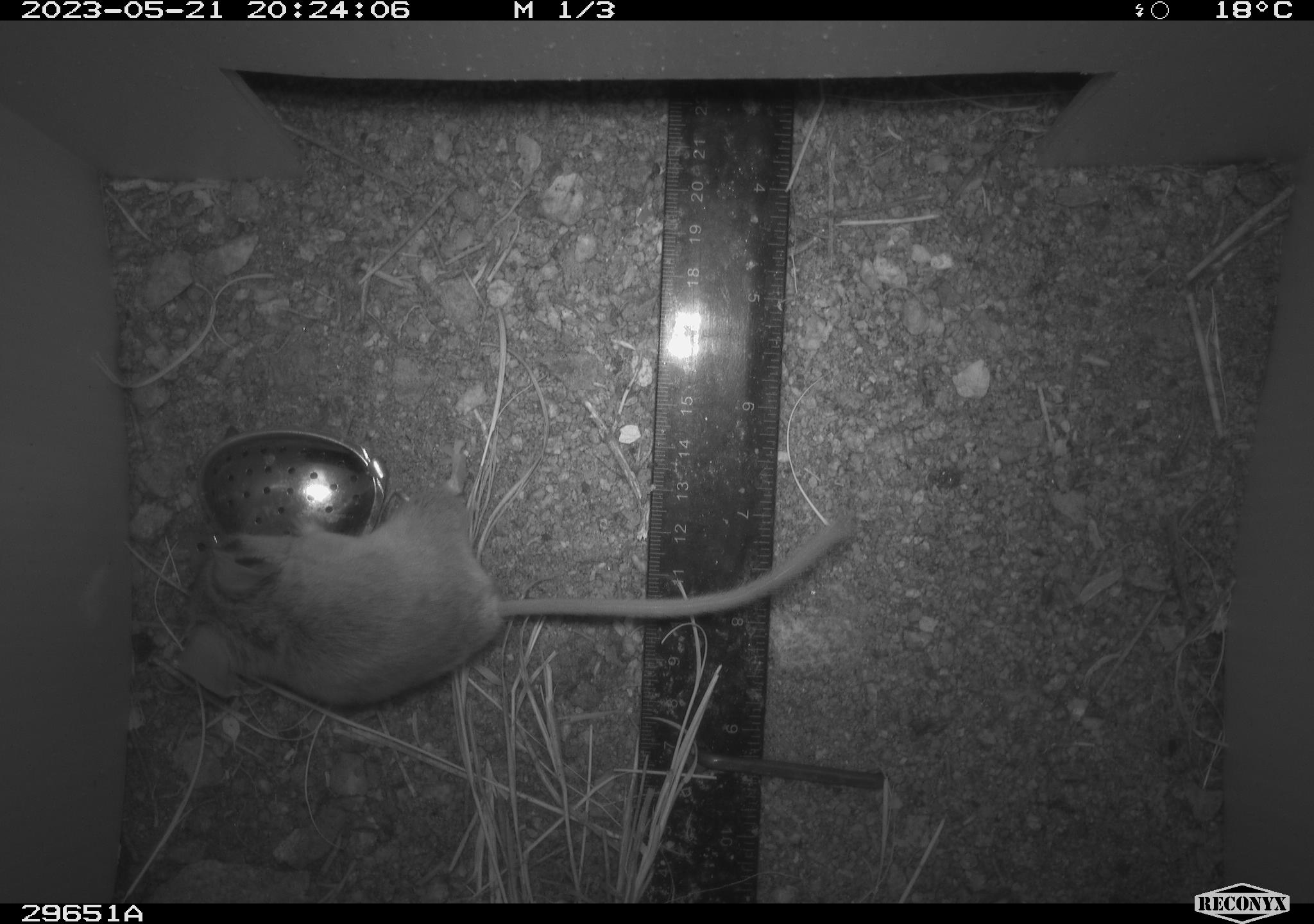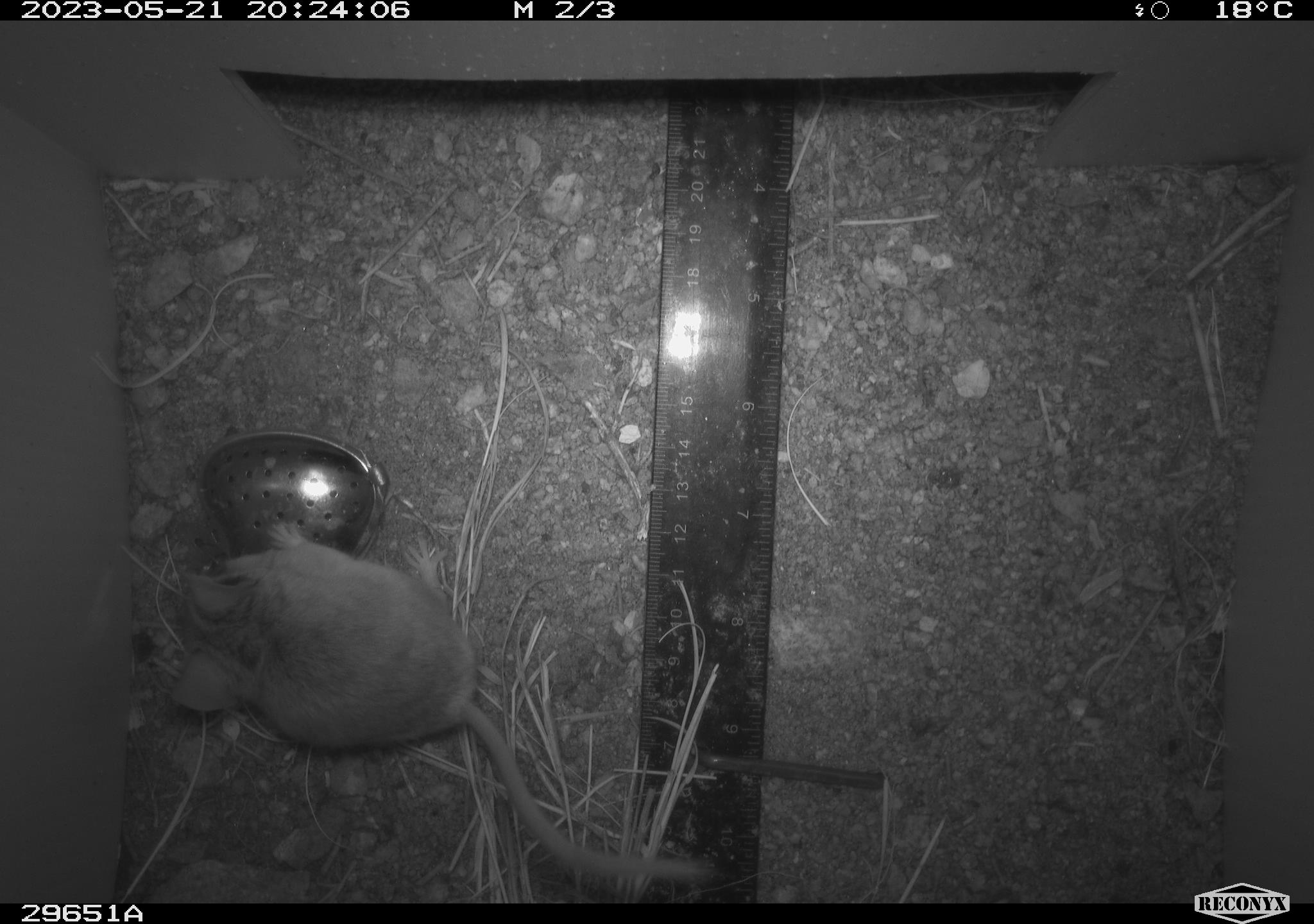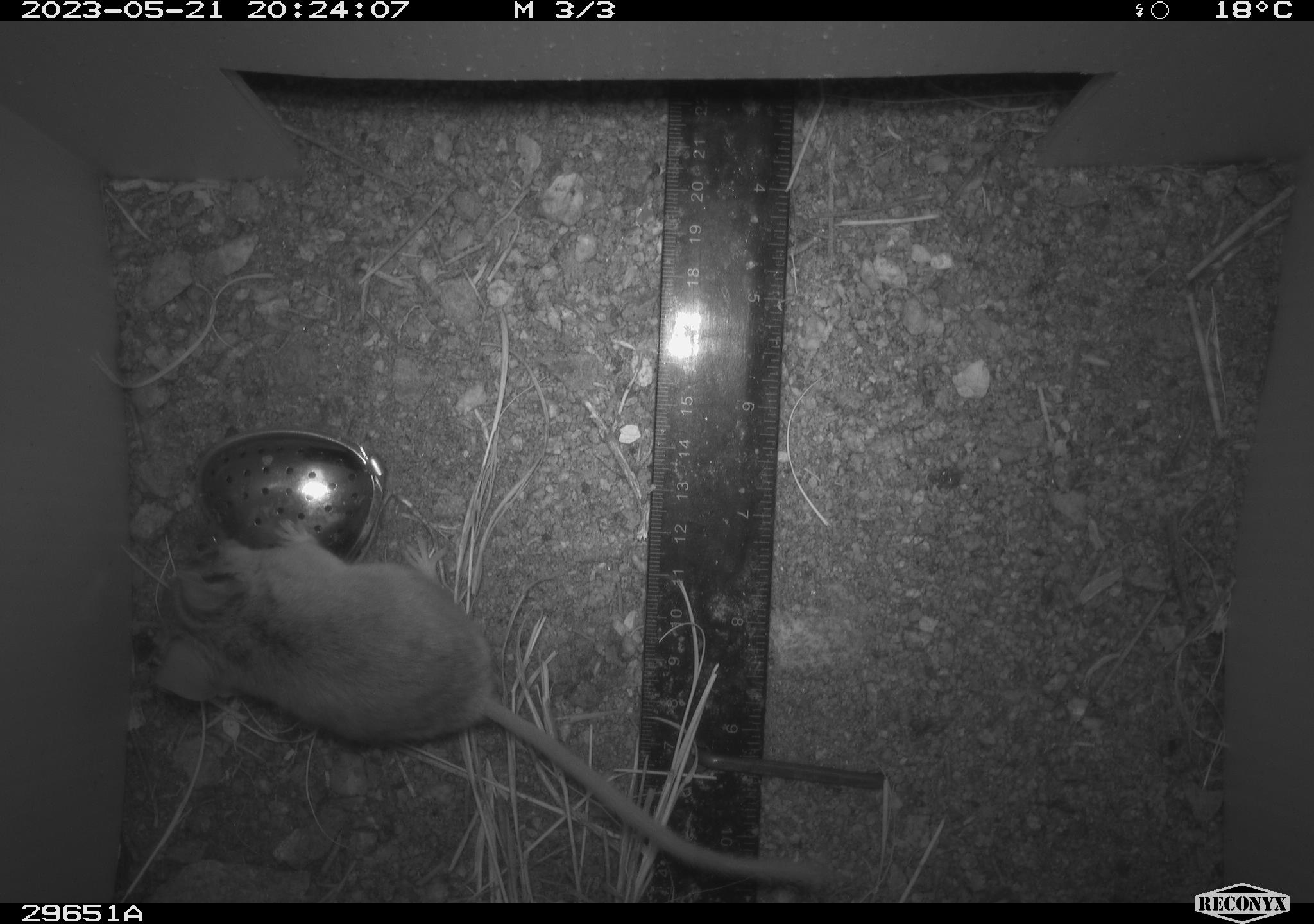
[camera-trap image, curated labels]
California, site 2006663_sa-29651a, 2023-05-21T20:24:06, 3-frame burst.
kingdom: Animalia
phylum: Chordata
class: Mammalia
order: Rodentia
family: Cricetidae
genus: Peromyscus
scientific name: Peromyscus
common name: deer mice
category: peromyscus species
Peromyscus species (deer mice) (Peromyscus).